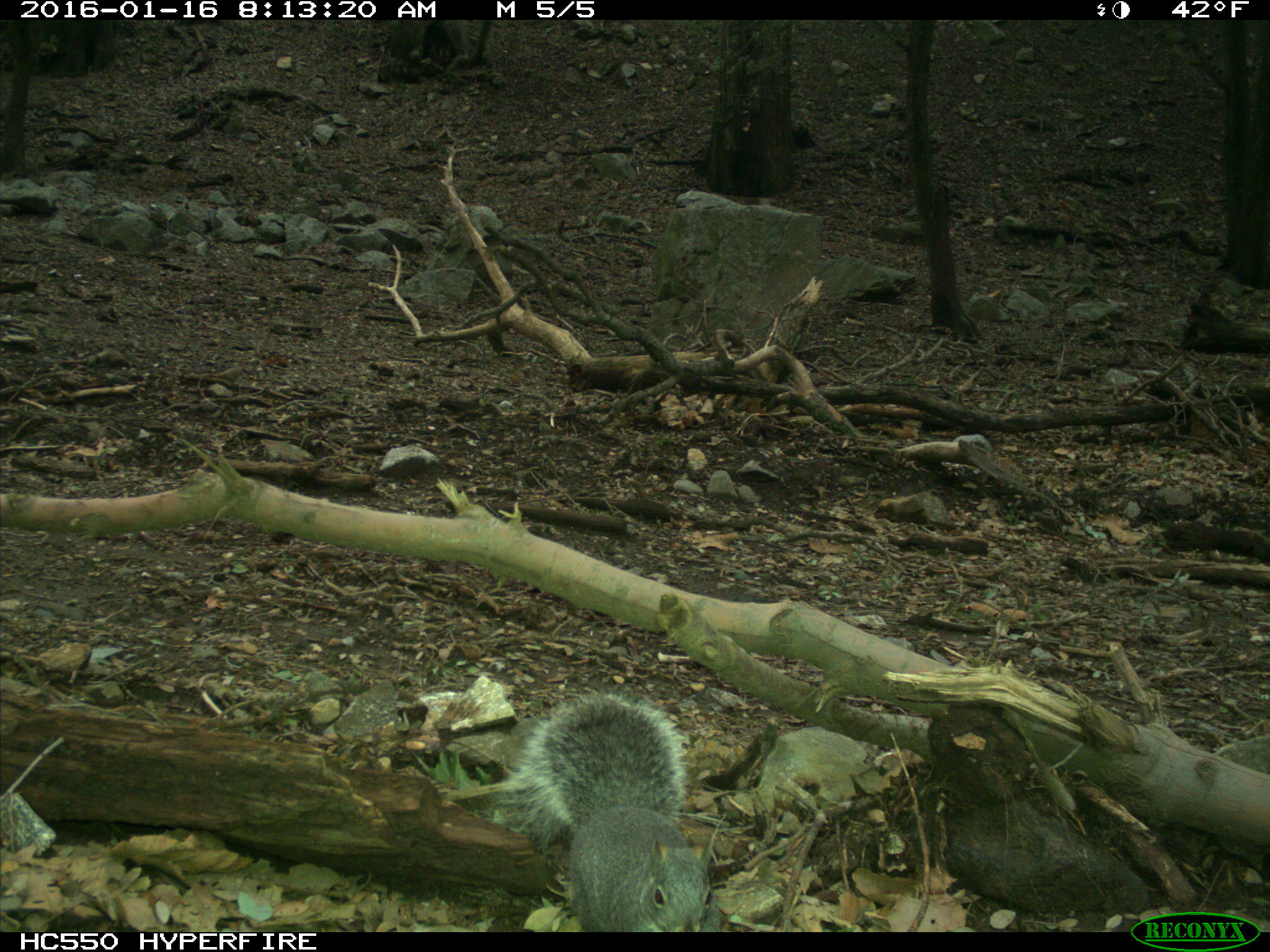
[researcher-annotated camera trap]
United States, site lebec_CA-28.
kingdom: Animalia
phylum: Chordata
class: Mammalia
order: Rodentia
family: Sciuridae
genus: Sciurus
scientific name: Sciurus carolinensis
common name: eastern gray squirrel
Sciurus carolinensis (eastern gray squirrel).